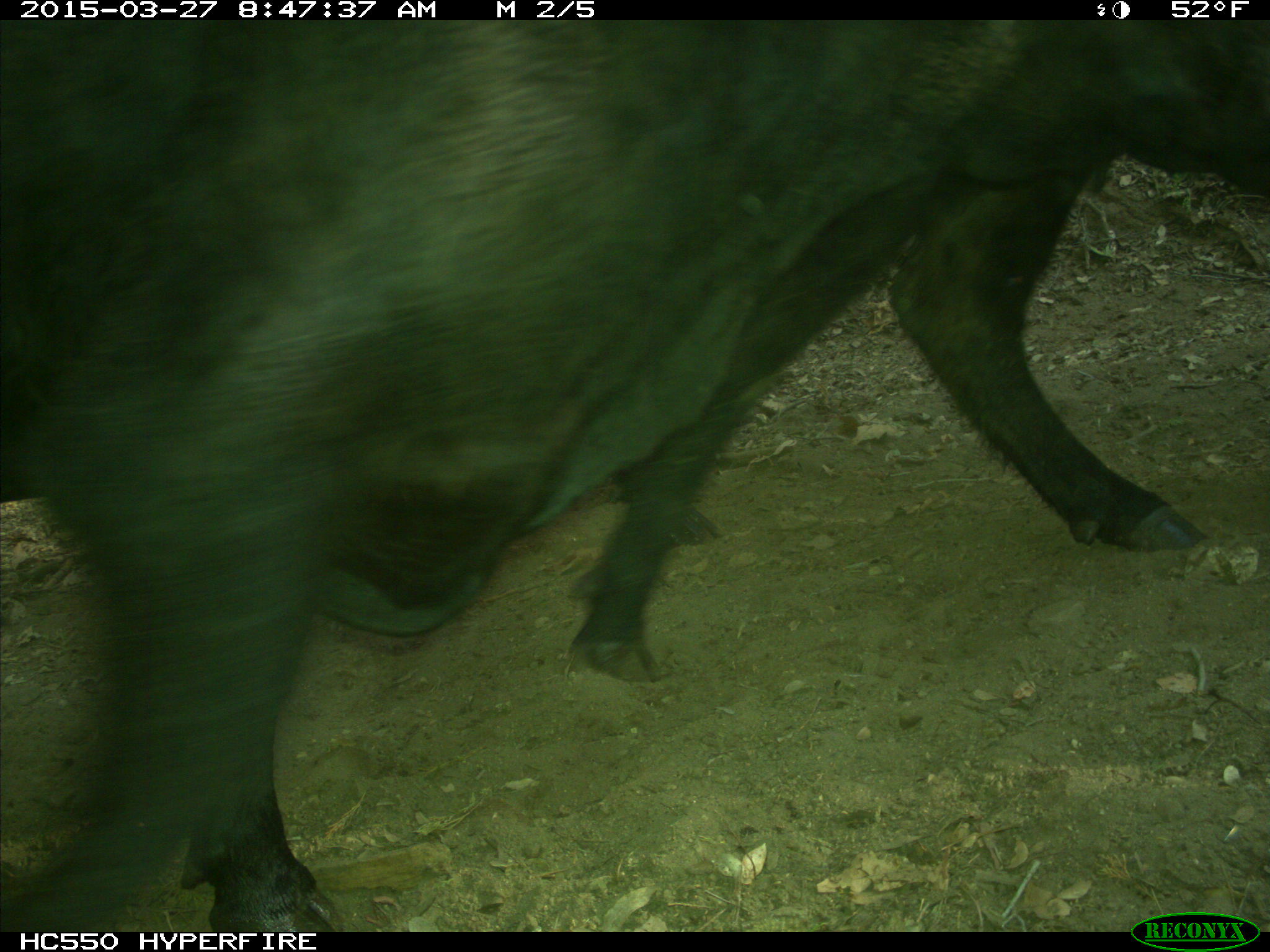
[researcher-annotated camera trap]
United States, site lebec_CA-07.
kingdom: Animalia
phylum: Chordata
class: Mammalia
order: Artiodactyla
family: Bovidae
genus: Bos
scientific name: Bos taurus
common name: domestic cow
Bos taurus (domestic cow).